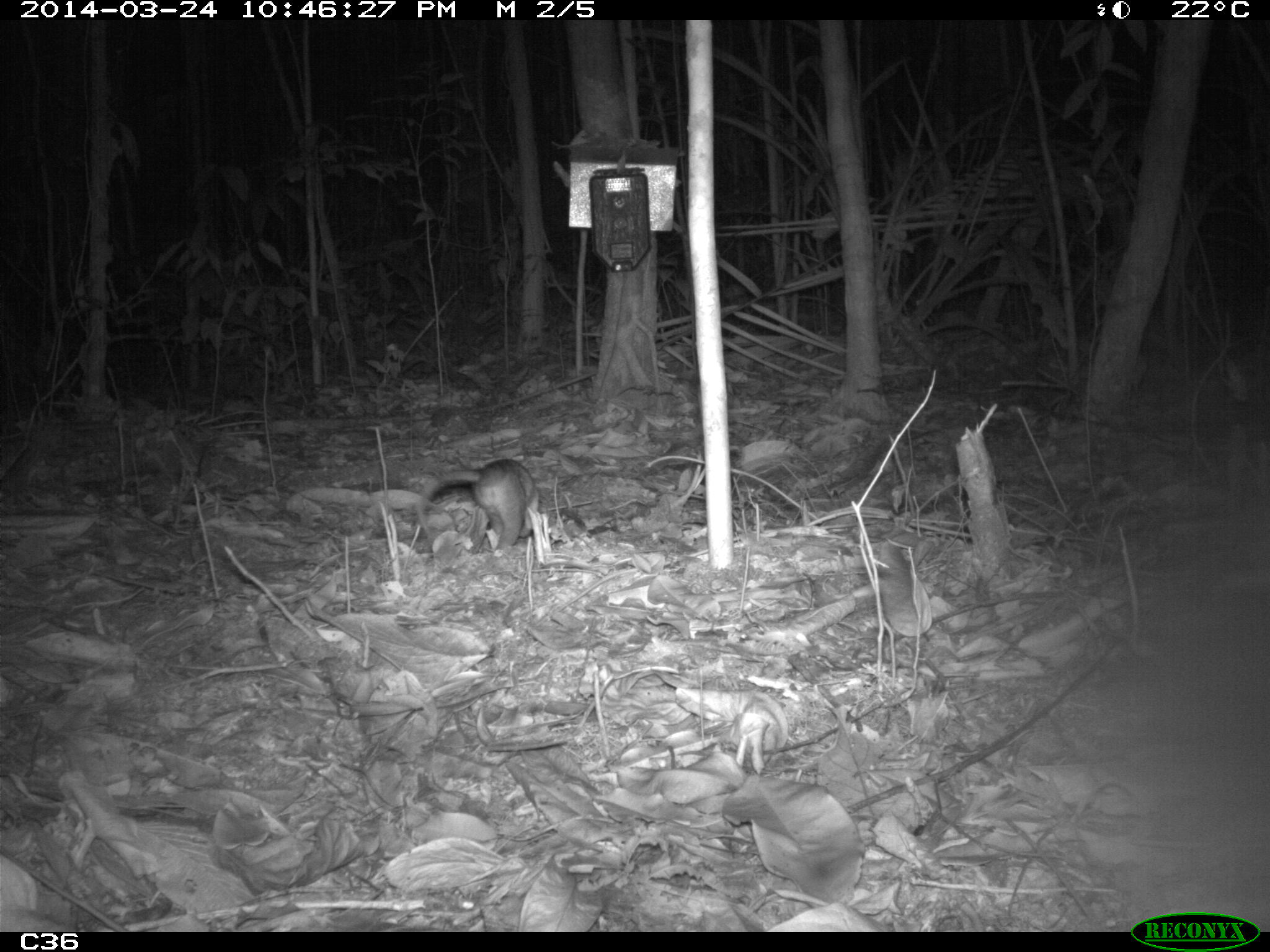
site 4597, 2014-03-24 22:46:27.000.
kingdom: Animalia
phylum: Chordata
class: Mammalia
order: Didelphimorphia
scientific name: Didelphimorphia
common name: opossum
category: unknown opossum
Unknown opossum (opossum) (Didelphimorphia), count 1, age adult, sex male.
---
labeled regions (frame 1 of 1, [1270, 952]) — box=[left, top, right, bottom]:
unknown opossum: box=[420, 458, 541, 557]